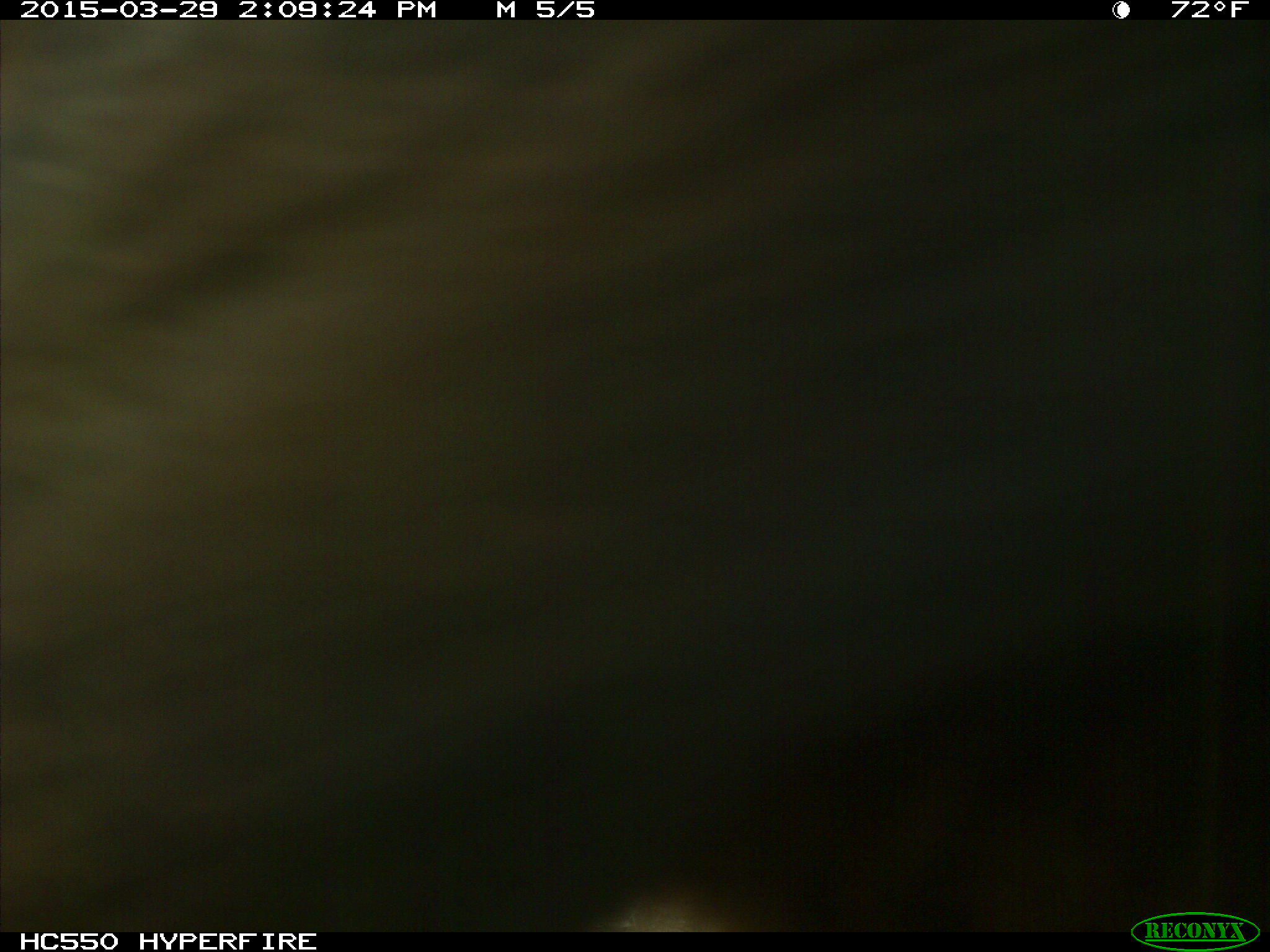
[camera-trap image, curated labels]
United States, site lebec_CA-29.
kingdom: Animalia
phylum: Chordata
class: Mammalia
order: Artiodactyla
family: Bovidae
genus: Bos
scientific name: Bos taurus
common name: domestic cow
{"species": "Bos taurus (domestic cow)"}